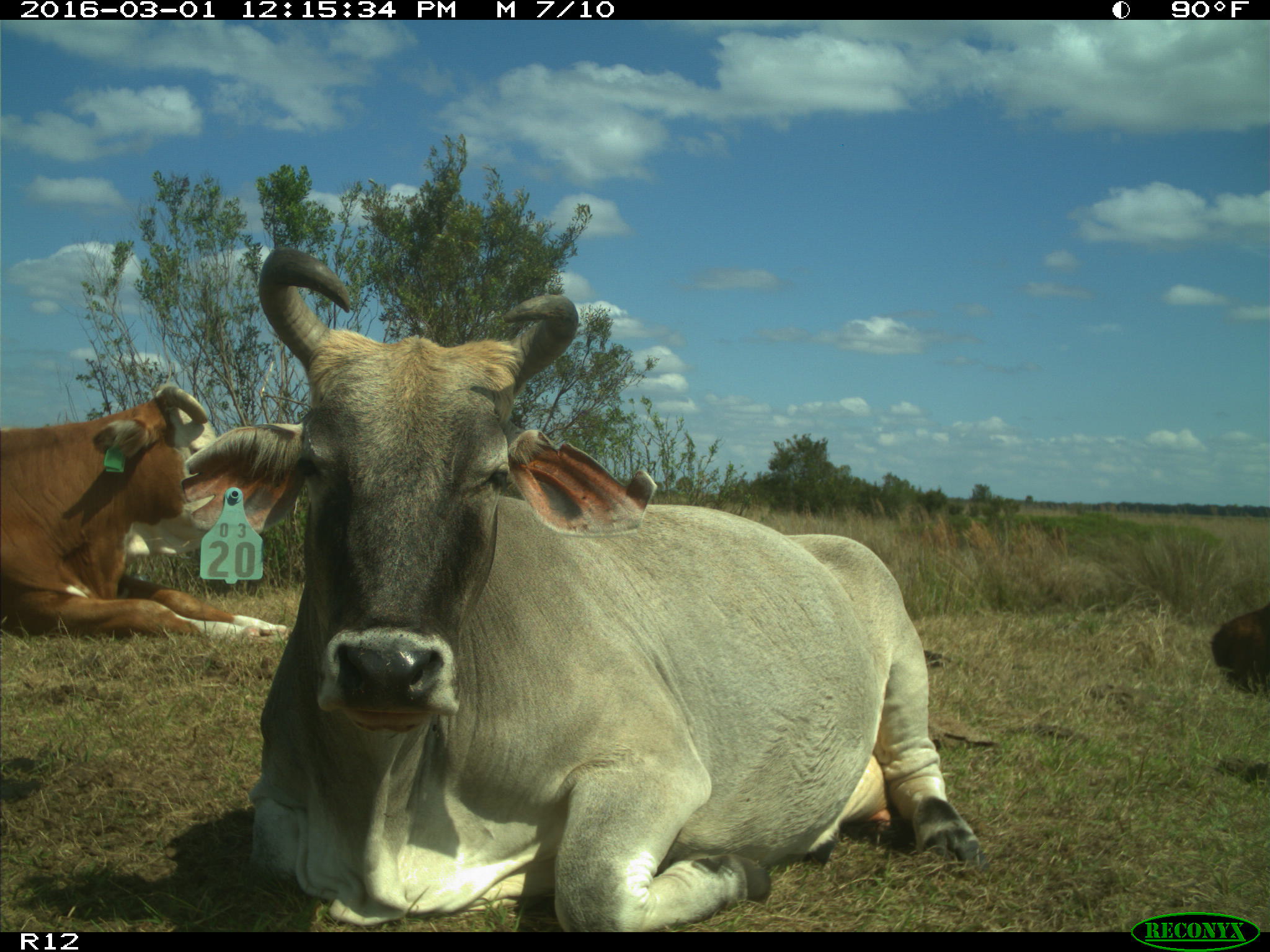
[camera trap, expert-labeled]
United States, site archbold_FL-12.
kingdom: Animalia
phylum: Chordata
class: Mammalia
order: Artiodactyla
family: Bovidae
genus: Bos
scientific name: Bos taurus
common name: domestic cow